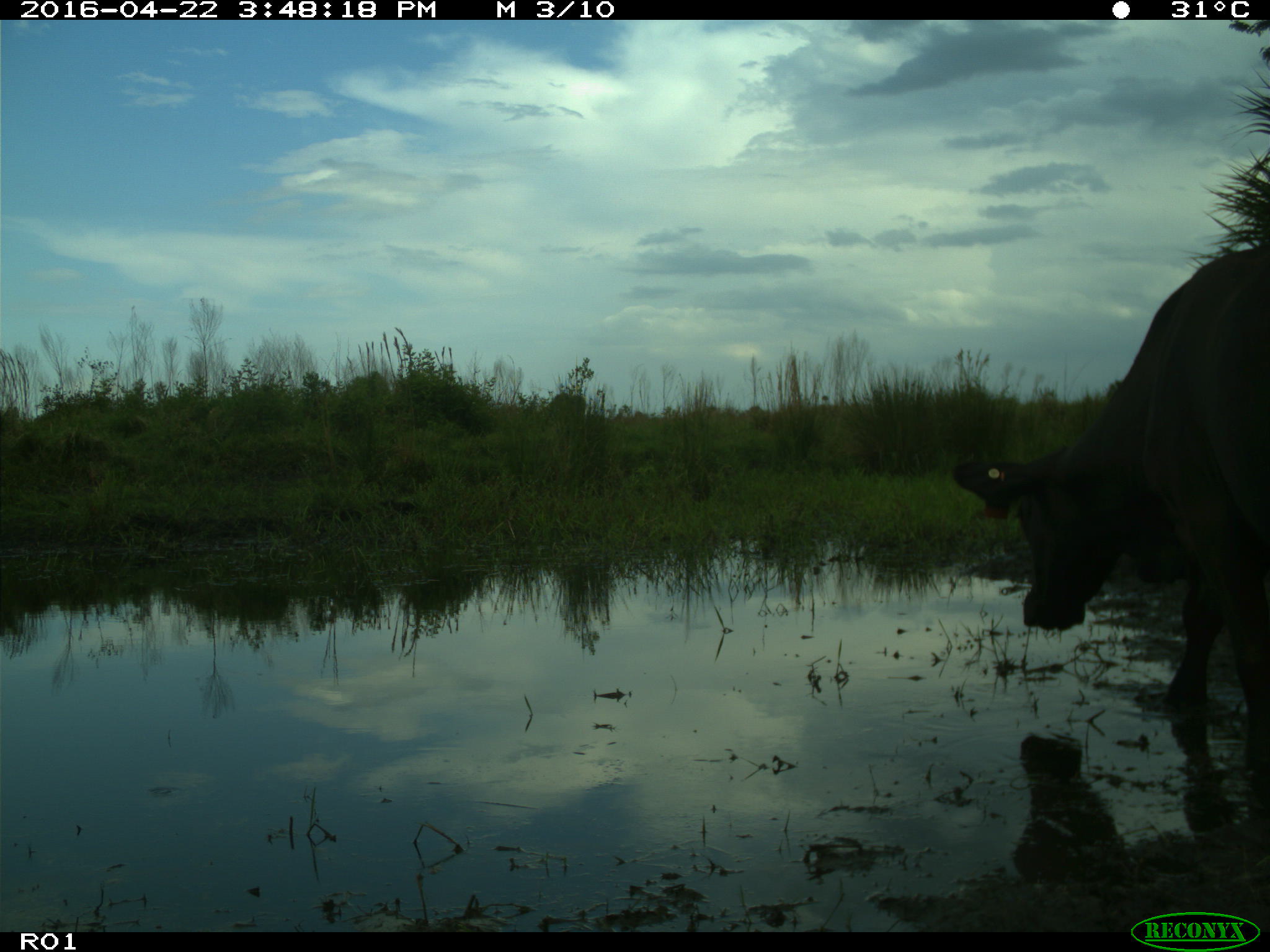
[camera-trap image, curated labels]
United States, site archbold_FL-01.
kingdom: Animalia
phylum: Chordata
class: Mammalia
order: Artiodactyla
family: Bovidae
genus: Bos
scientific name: Bos taurus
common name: domestic cow